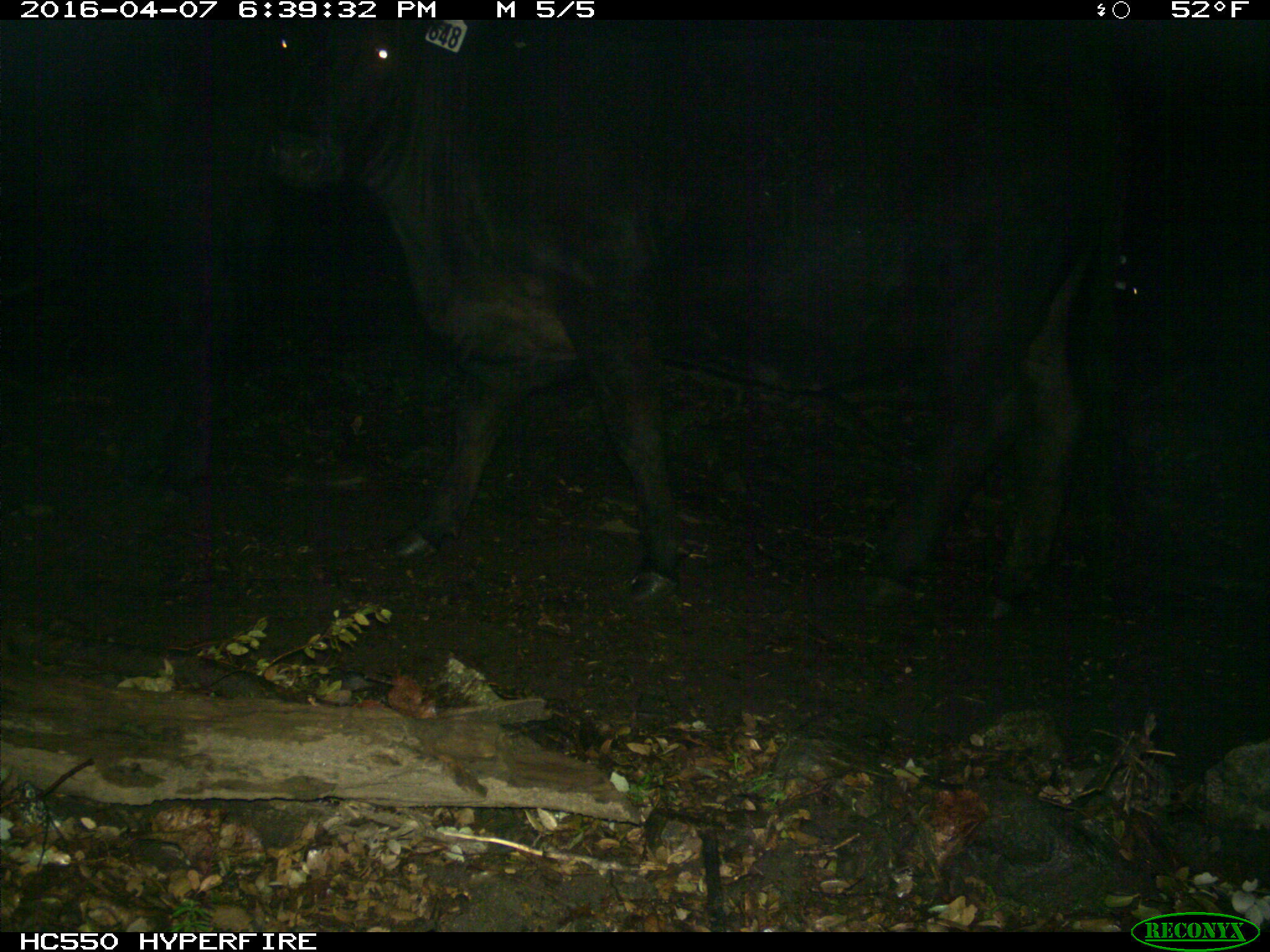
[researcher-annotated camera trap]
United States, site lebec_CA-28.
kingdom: Animalia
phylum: Chordata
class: Mammalia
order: Artiodactyla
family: Bovidae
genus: Bos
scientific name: Bos taurus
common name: domestic cow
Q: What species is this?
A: Bos taurus (domestic cow).